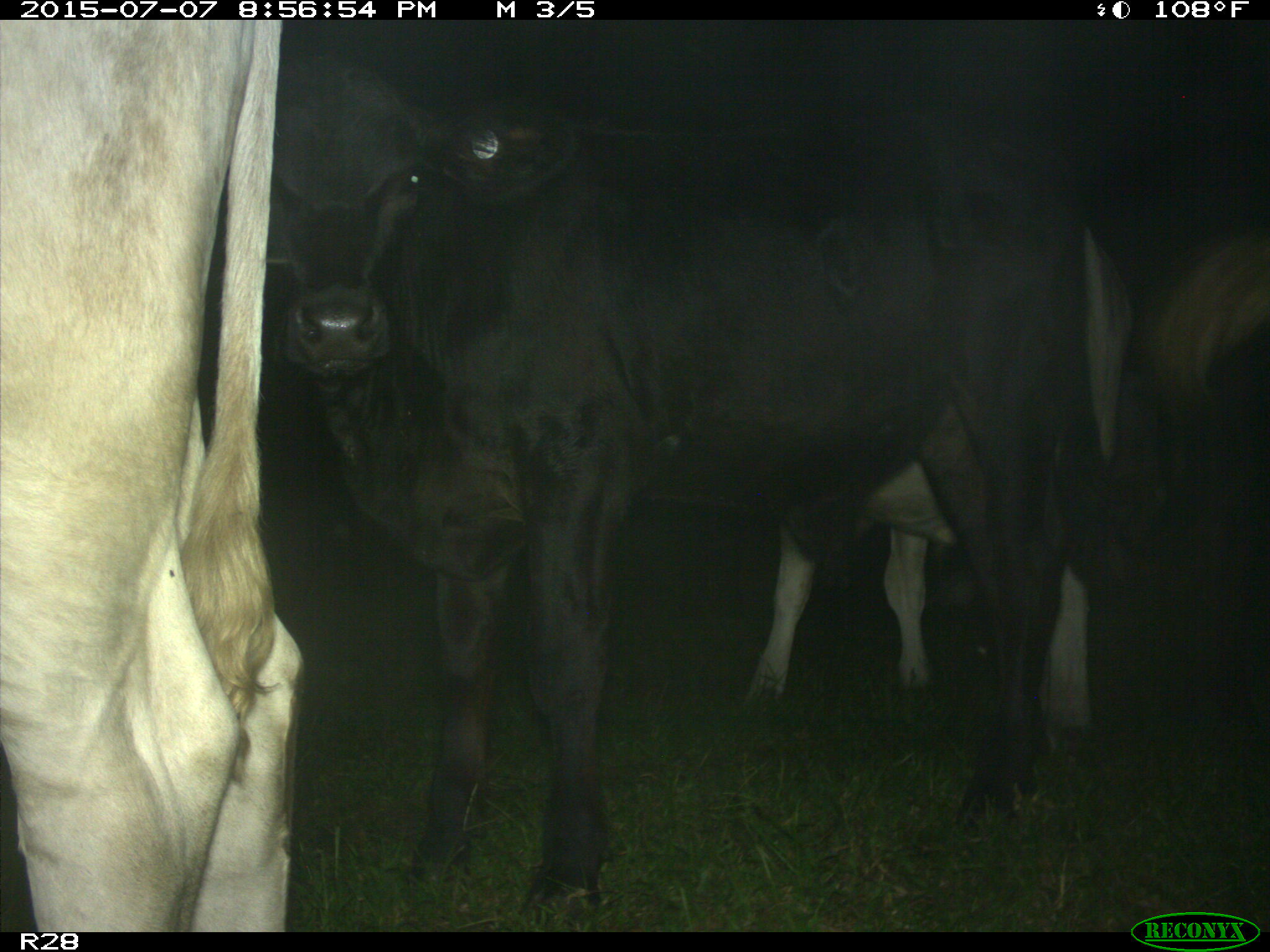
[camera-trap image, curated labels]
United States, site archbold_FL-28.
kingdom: Animalia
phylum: Chordata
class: Mammalia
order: Artiodactyla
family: Bovidae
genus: Bos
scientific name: Bos taurus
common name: domestic cow